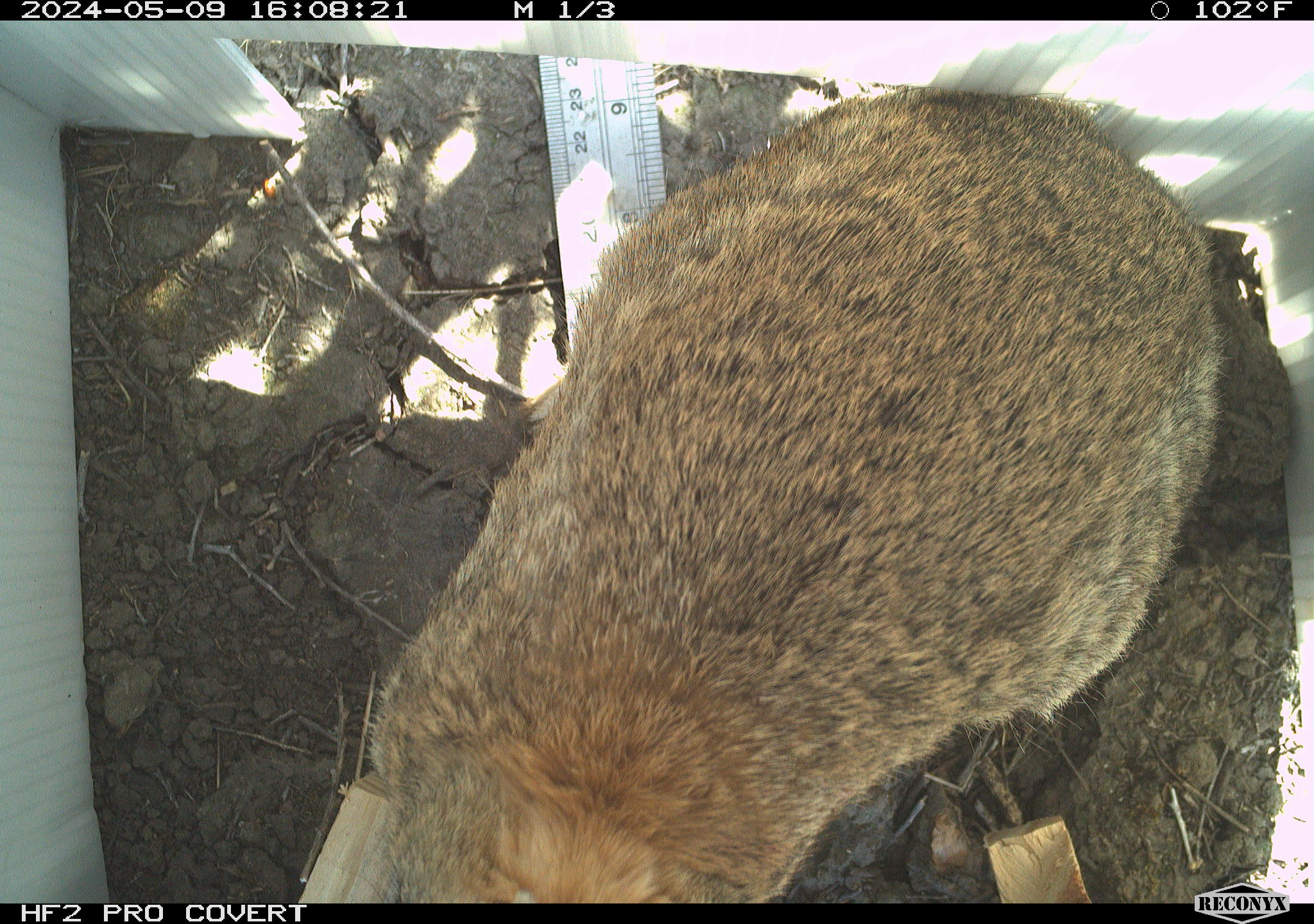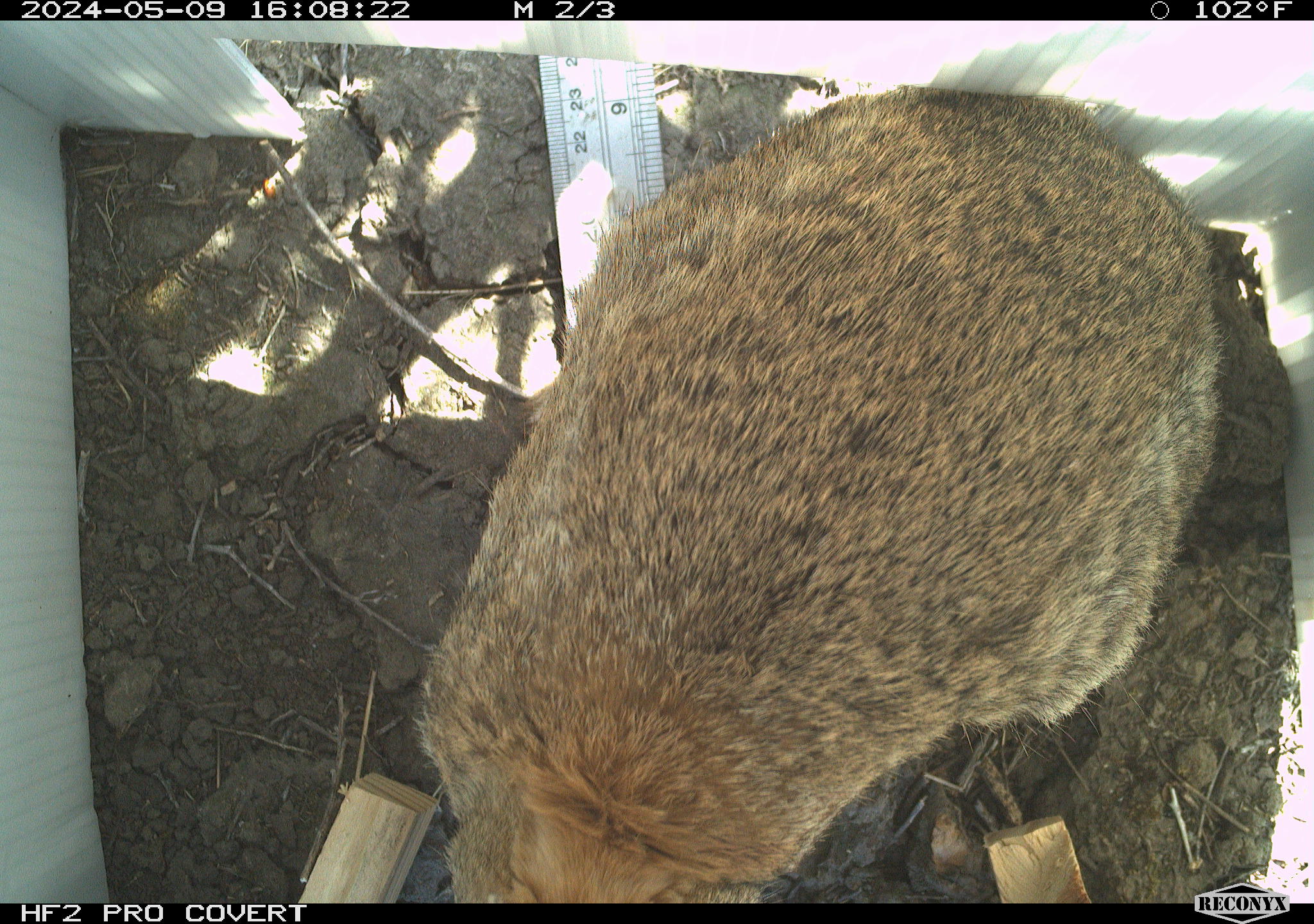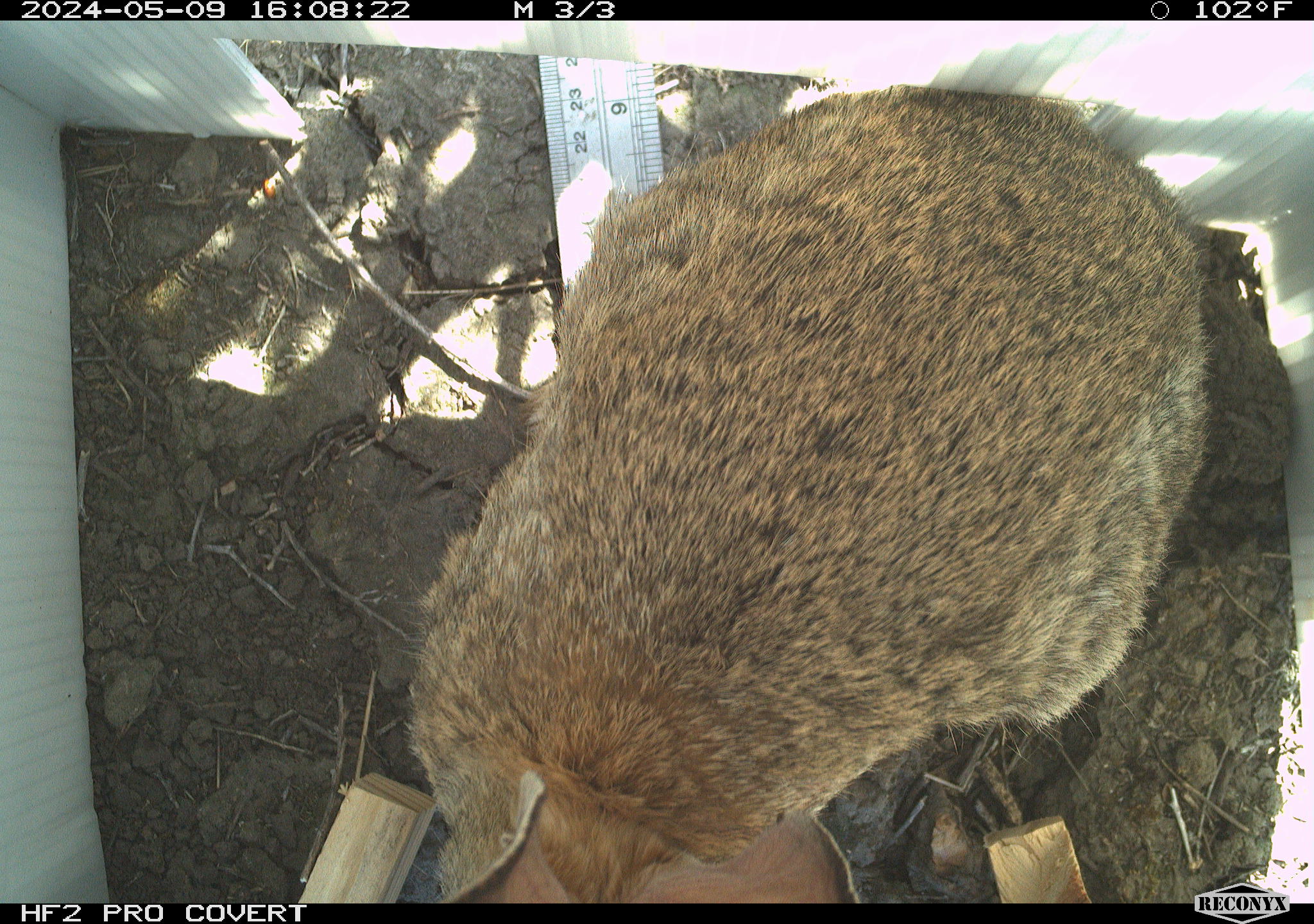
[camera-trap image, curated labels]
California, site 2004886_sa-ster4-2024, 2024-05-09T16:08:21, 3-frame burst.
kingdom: Animalia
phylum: Chordata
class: Mammalia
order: Lagomorpha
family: Leporidae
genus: Sylvilagus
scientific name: Sylvilagus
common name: cottontail rabbits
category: sylvilagus species